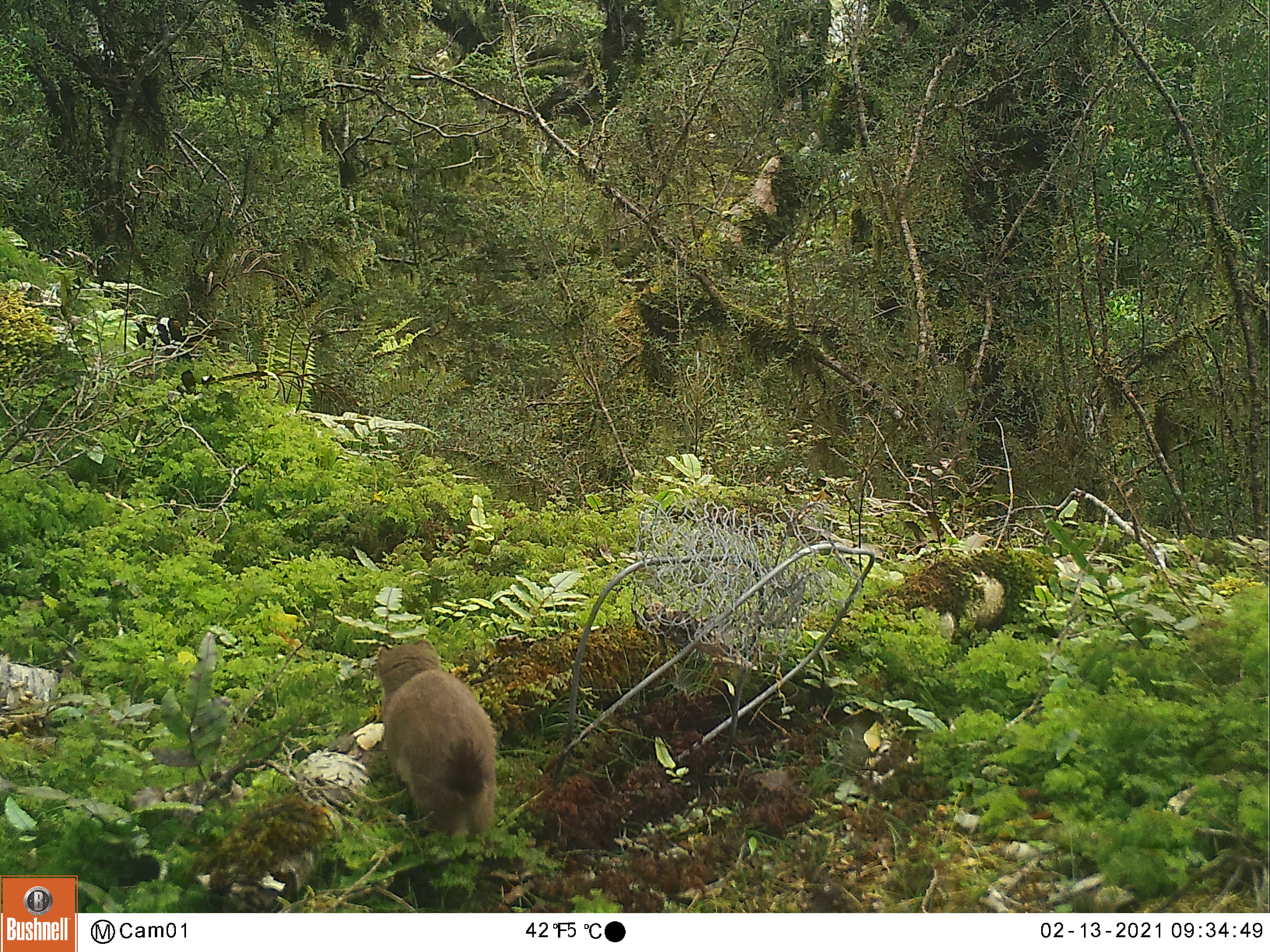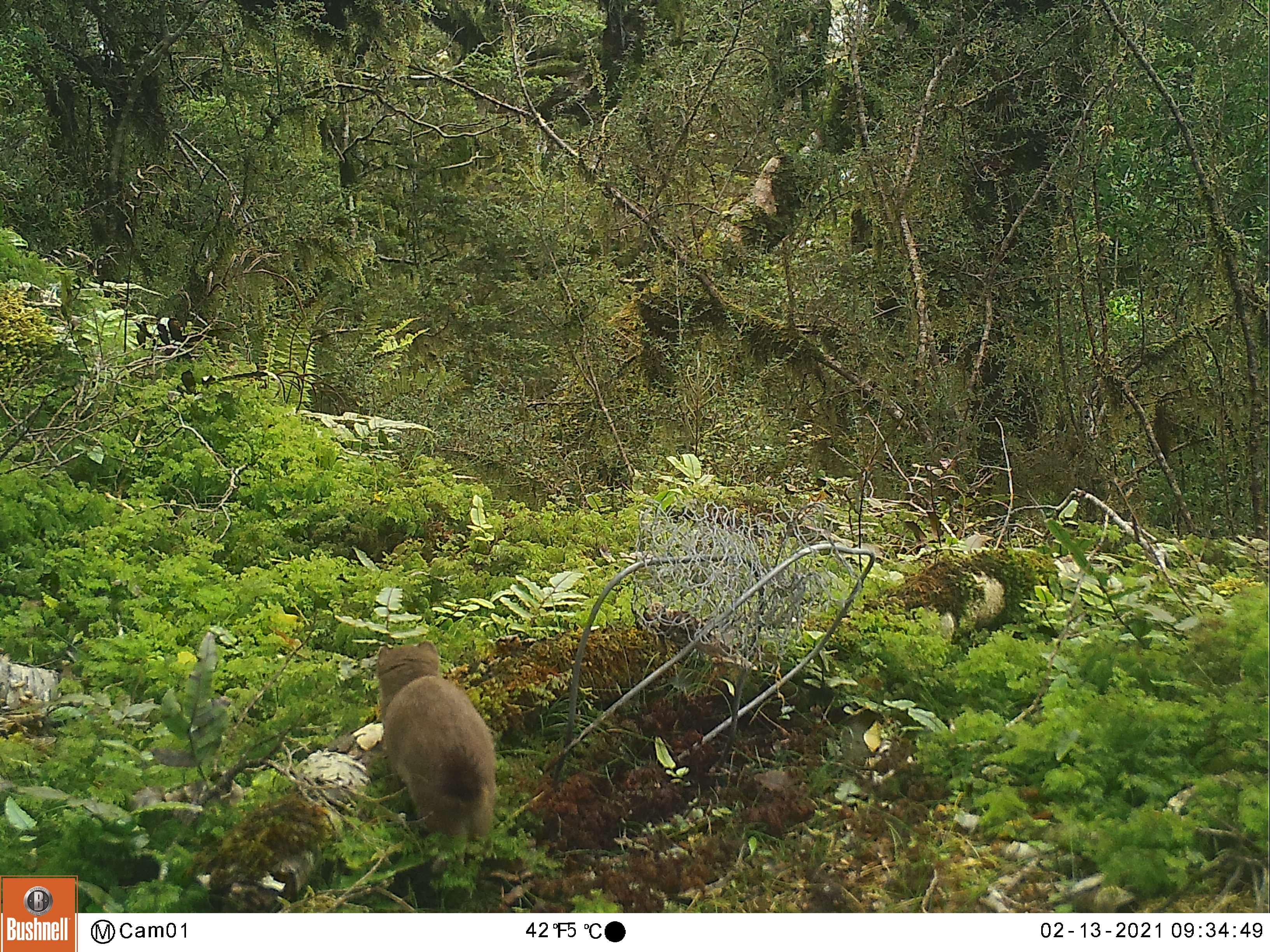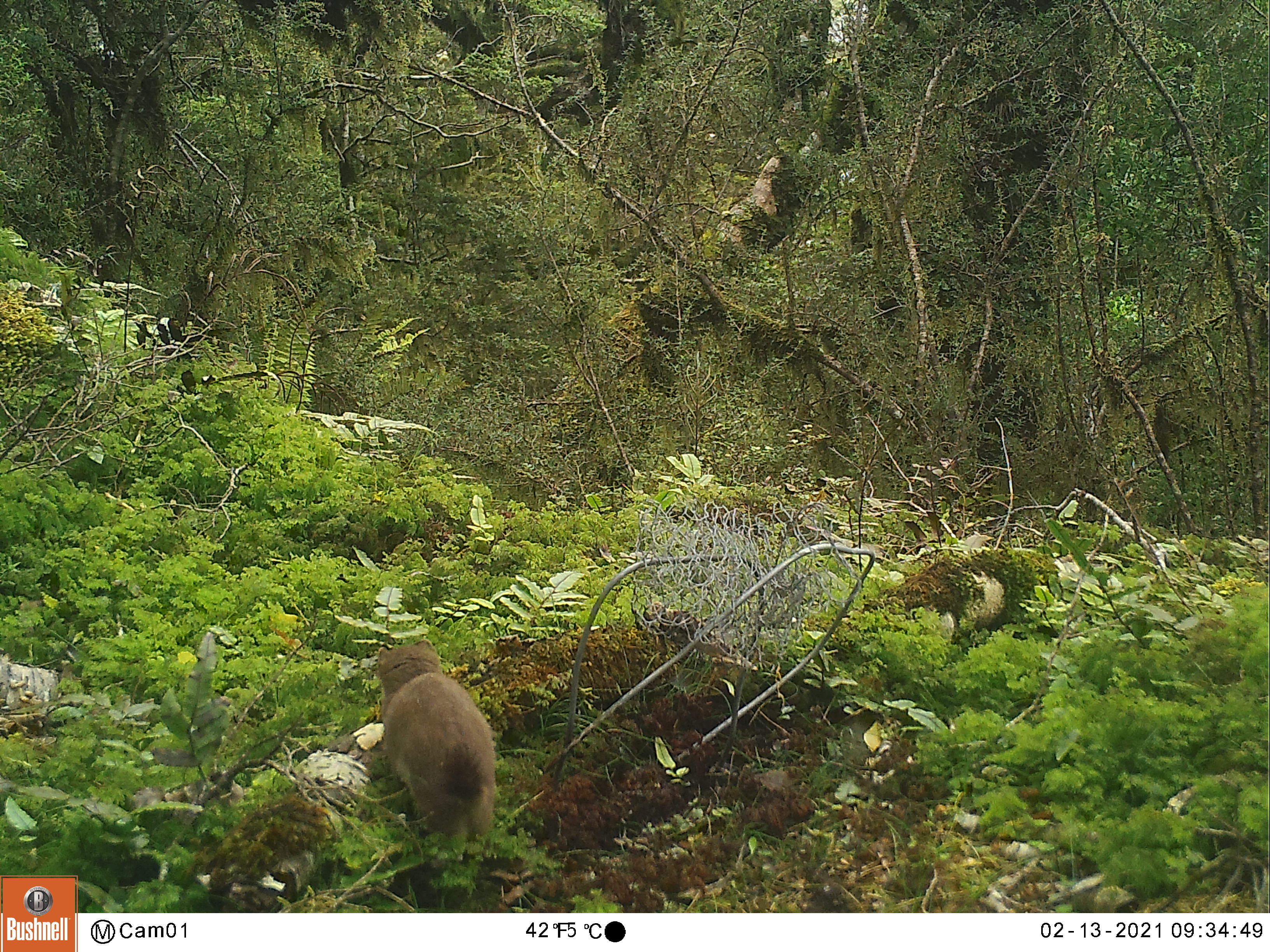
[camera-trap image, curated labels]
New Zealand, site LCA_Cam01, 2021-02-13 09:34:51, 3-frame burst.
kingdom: Animalia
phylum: Chordata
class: Mammalia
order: Carnivora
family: Mustelidae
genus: Mustela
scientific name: Mustela erminea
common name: stoat